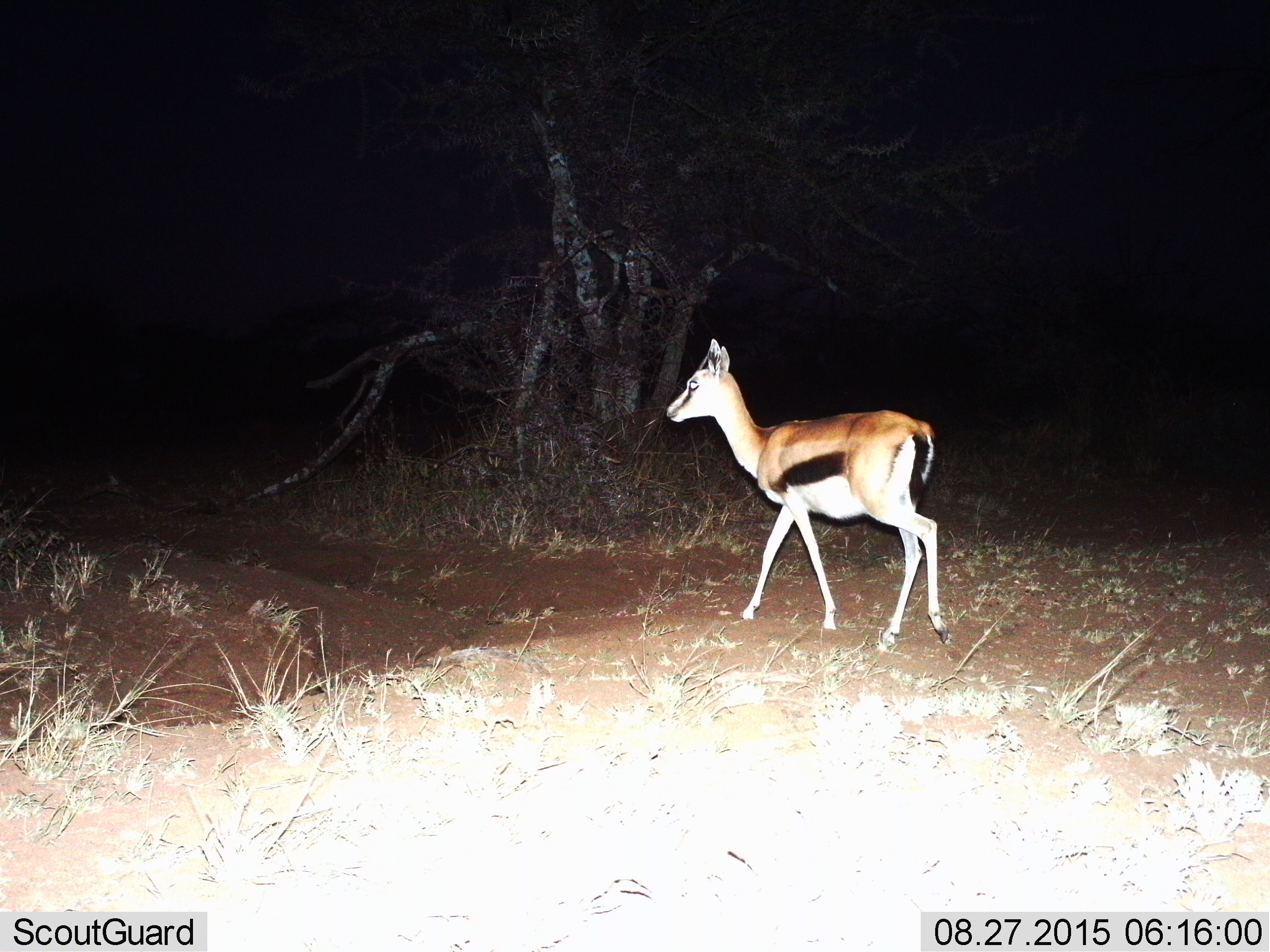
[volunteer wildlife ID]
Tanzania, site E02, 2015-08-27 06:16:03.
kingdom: Animalia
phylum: Chordata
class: Mammalia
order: Artiodactyla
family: Bovidae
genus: Eudorcas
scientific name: Eudorcas thomsonii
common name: thomson's gazelle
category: gazellethomsons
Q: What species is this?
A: Gazellethomsons (thomson's gazelle) (Eudorcas thomsonii).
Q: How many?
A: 1.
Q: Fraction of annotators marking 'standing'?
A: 19%.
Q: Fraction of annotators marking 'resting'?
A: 0%.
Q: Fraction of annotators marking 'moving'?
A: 88%.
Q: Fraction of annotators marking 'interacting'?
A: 0%.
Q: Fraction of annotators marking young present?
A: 0%.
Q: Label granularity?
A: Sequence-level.